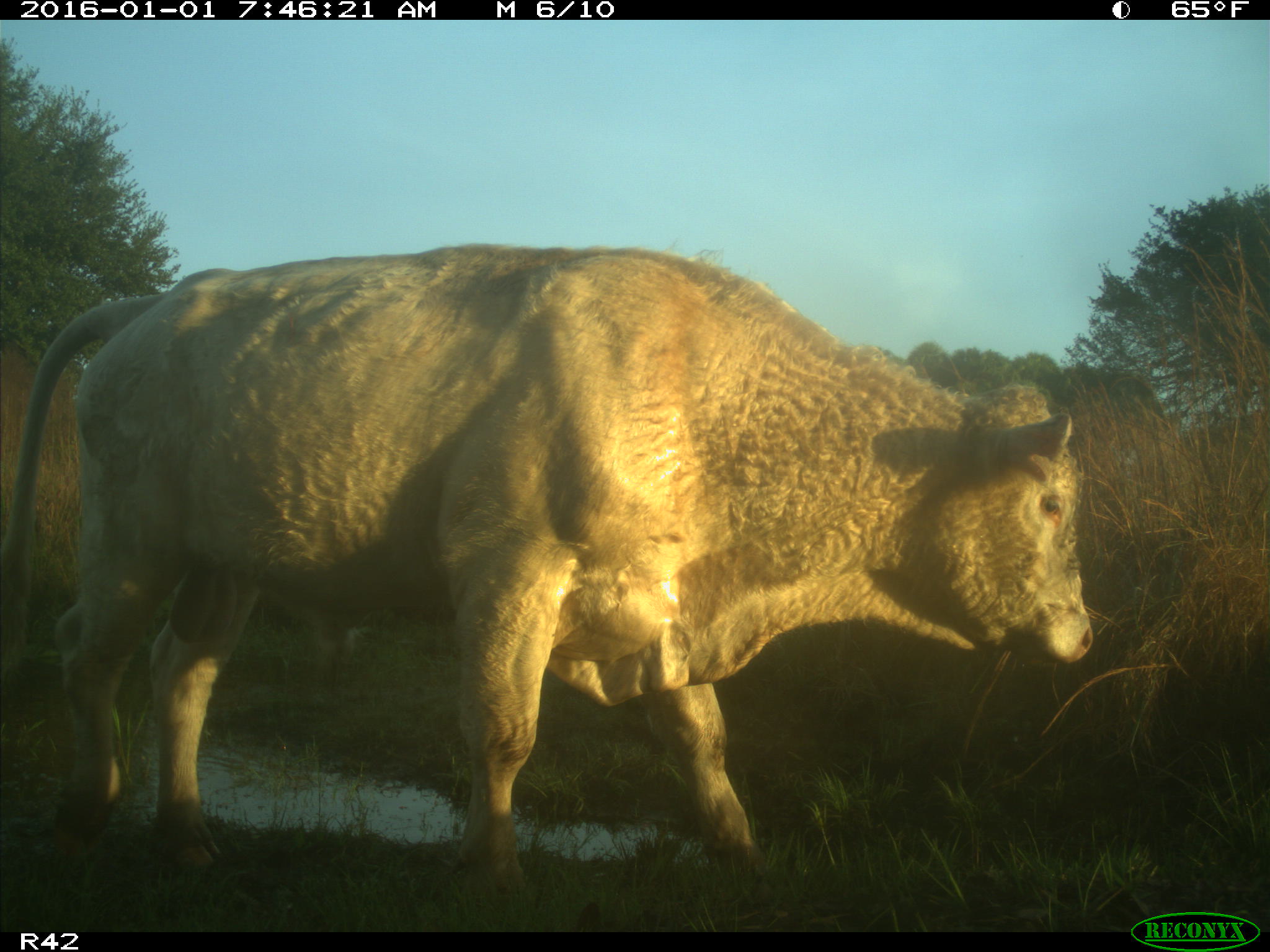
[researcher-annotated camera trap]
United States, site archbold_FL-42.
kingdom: Animalia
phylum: Chordata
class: Mammalia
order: Artiodactyla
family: Bovidae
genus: Bos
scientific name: Bos taurus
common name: domestic cow